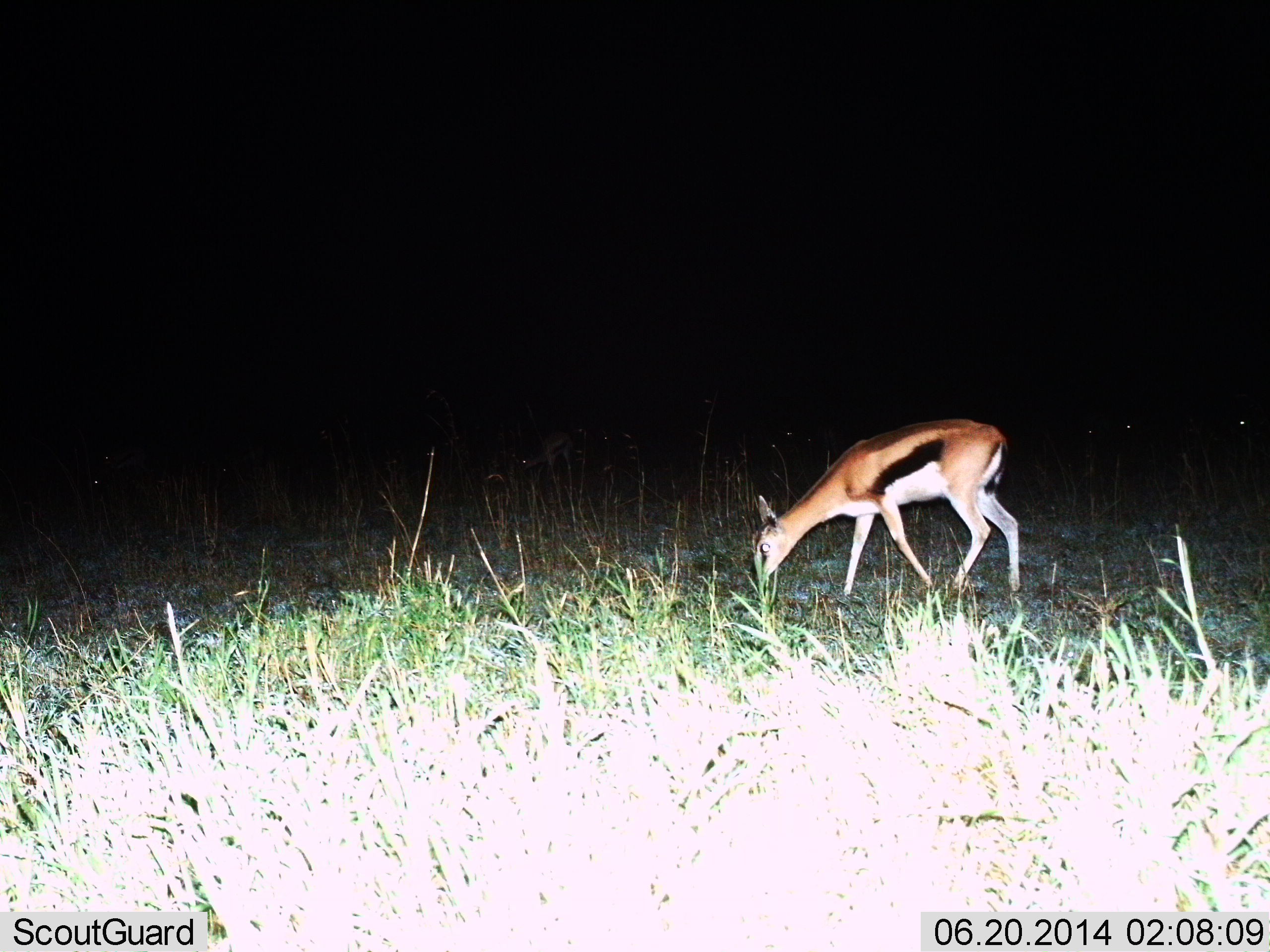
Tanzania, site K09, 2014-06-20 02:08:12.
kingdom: Animalia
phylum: Chordata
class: Mammalia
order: Artiodactyla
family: Bovidae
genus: Eudorcas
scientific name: Eudorcas thomsonii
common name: thomson's gazelle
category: gazellethomsons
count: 1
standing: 20%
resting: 0%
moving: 0%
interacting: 0%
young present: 0%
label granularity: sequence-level